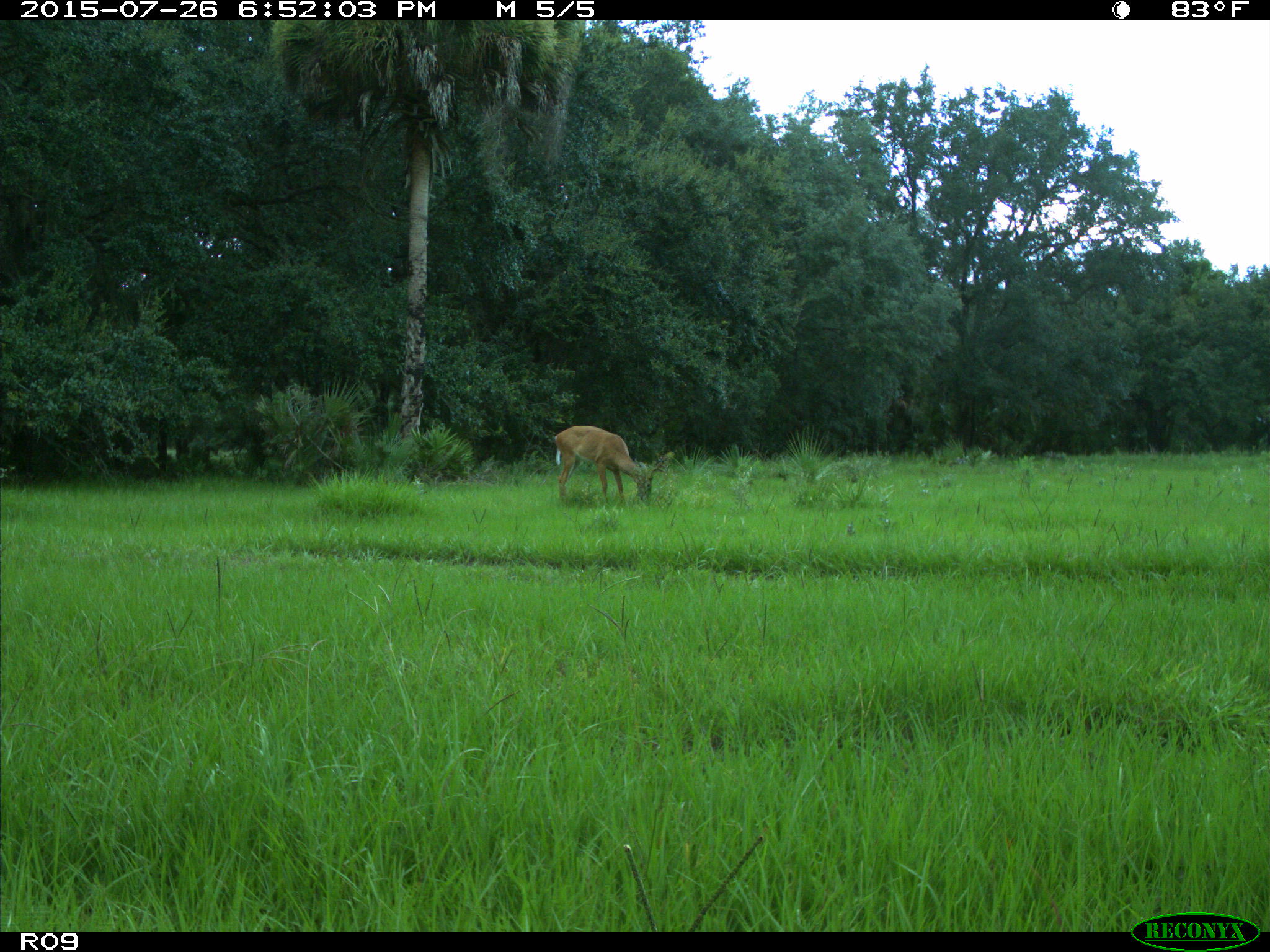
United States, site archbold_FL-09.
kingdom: Animalia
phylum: Chordata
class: Mammalia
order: Artiodactyla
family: Cervidae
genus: Odocoileus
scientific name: Odocoileus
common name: deer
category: unidentified deer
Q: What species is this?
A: Unidentified deer (deer) (Odocoileus).